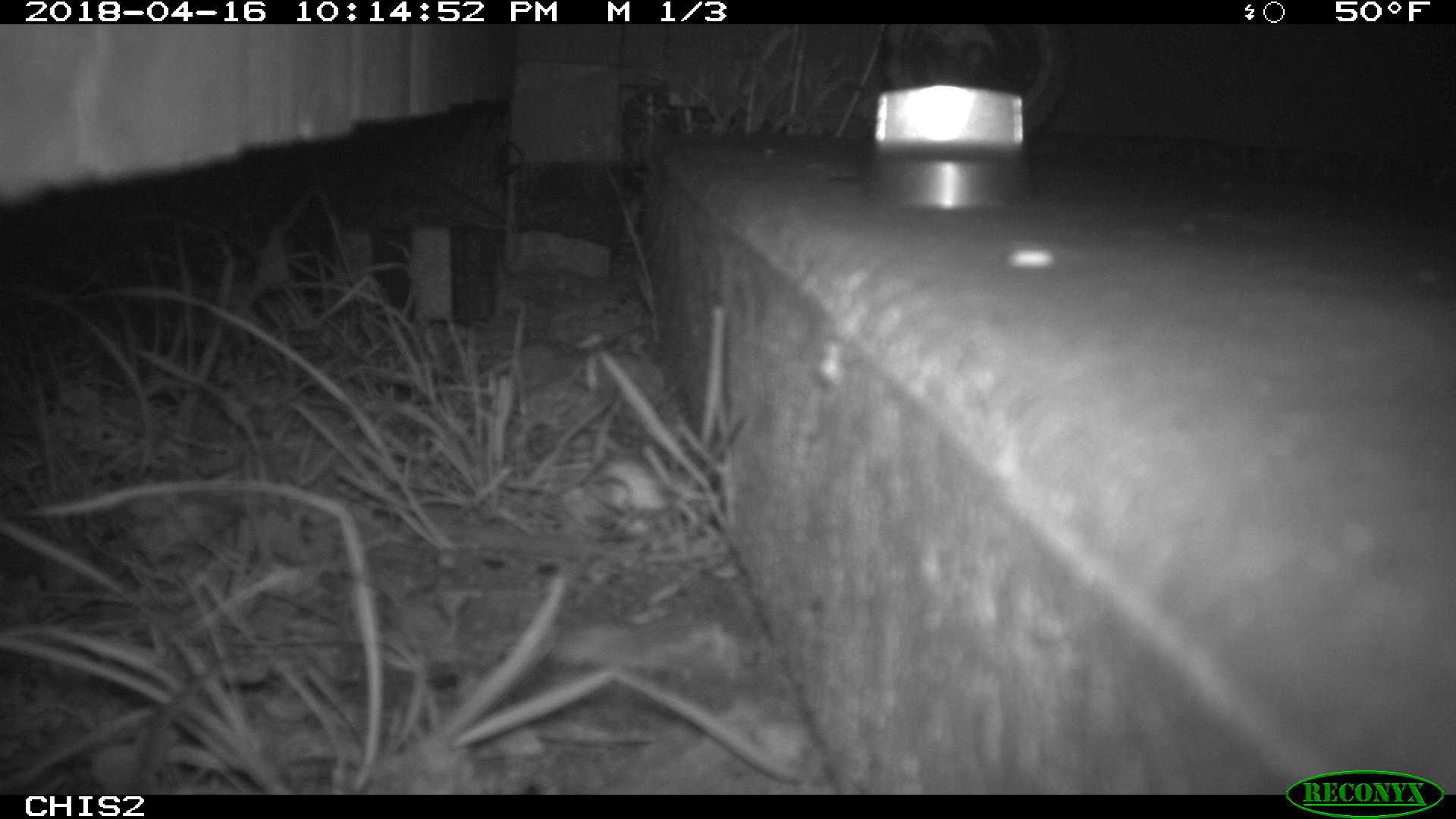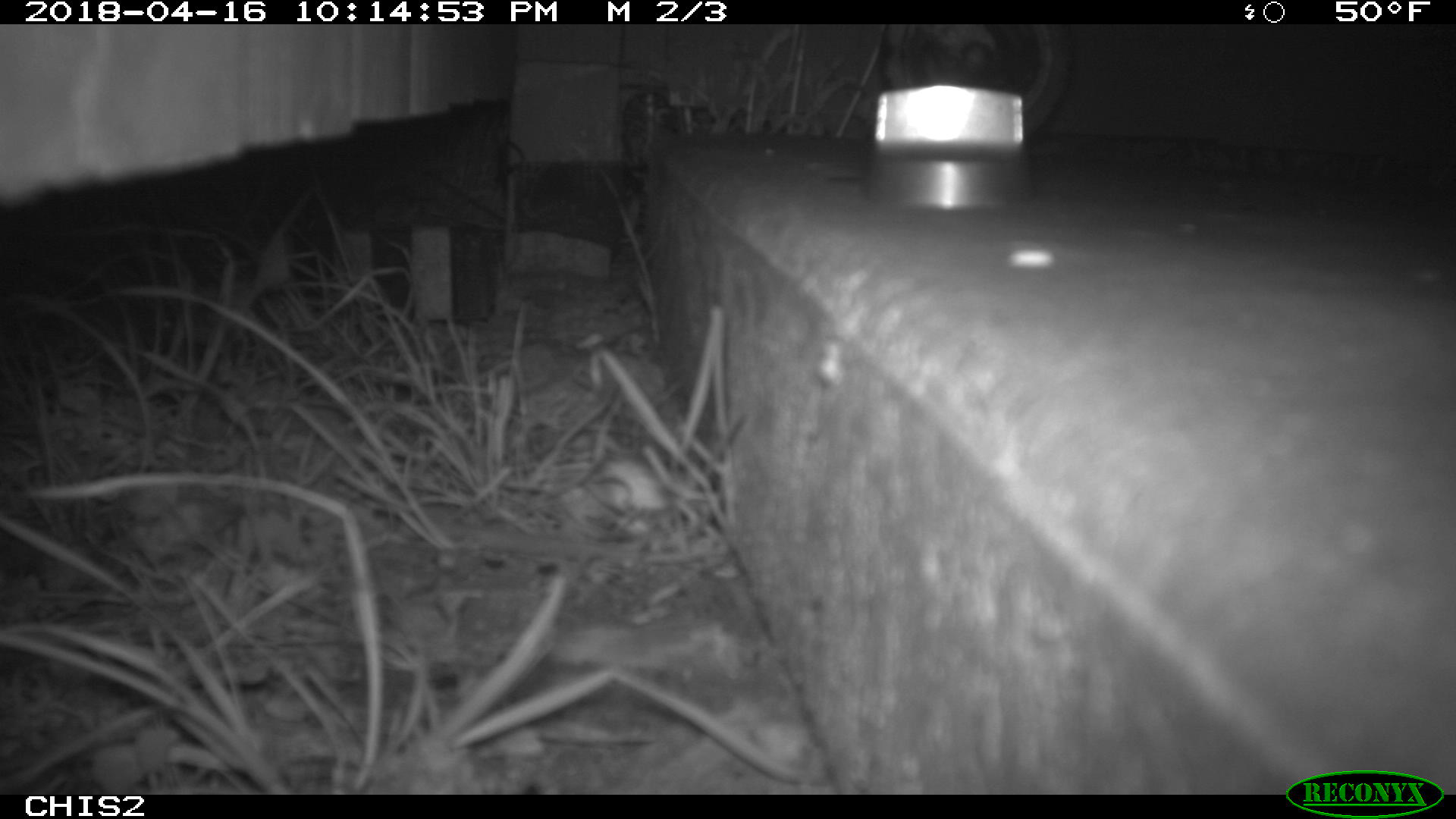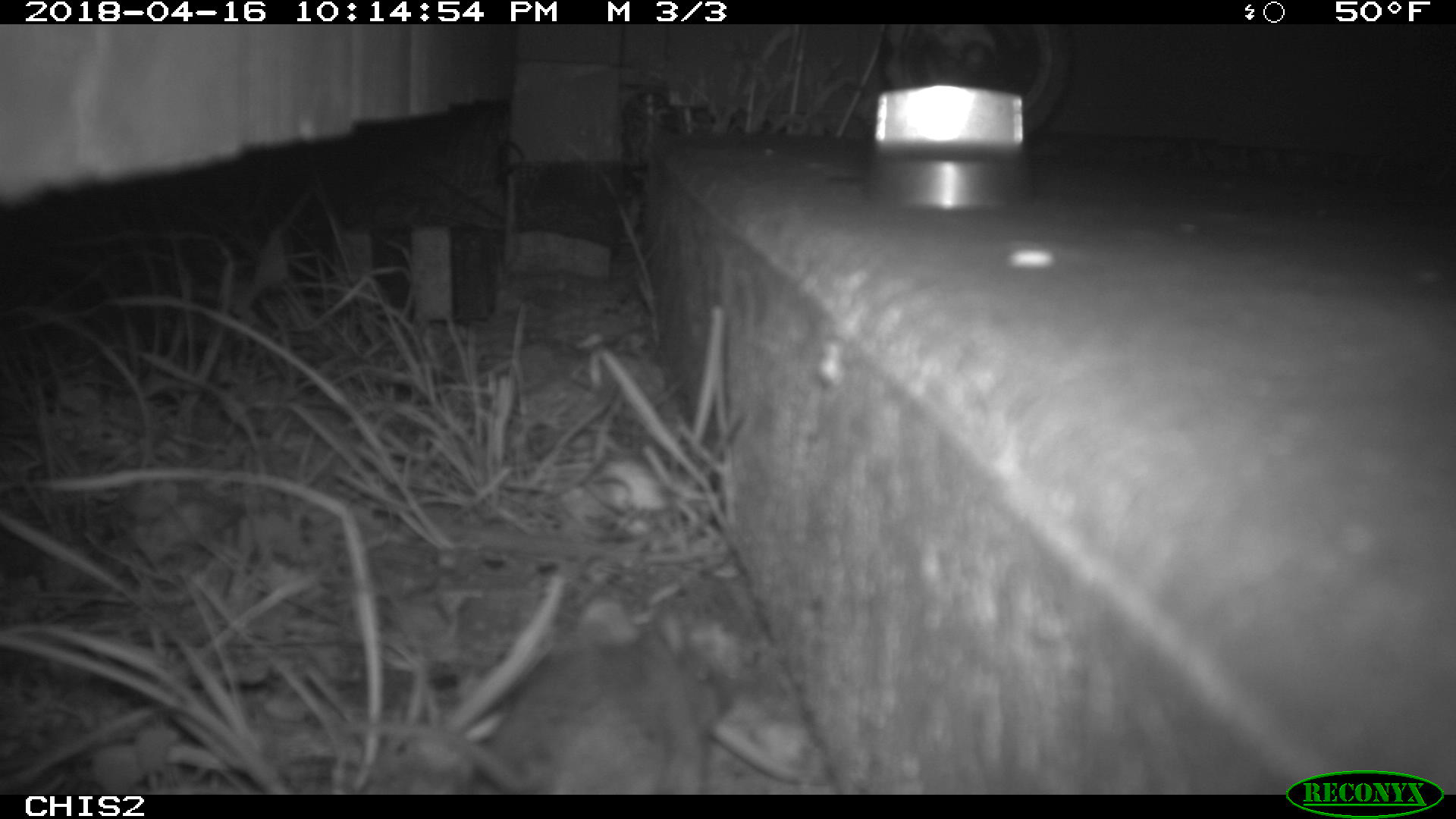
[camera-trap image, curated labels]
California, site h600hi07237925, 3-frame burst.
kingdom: Animalia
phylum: Chordata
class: Mammalia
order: Rodentia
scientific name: Rodentia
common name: rodent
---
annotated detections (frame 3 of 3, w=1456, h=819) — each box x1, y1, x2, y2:
rodent: 340, 596, 706, 792